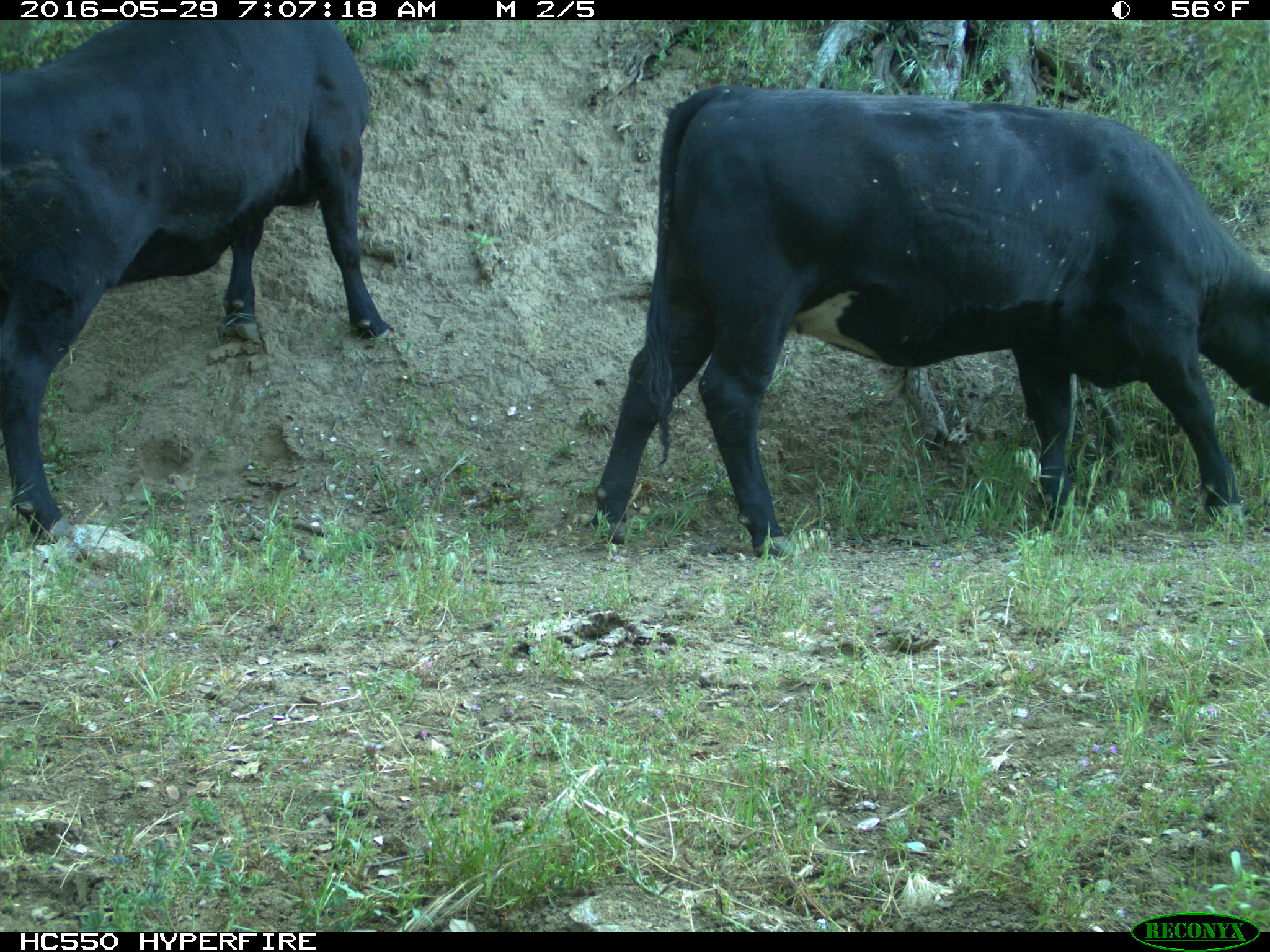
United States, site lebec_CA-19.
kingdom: Animalia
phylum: Chordata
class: Mammalia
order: Artiodactyla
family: Bovidae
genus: Bos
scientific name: Bos taurus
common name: domestic cow